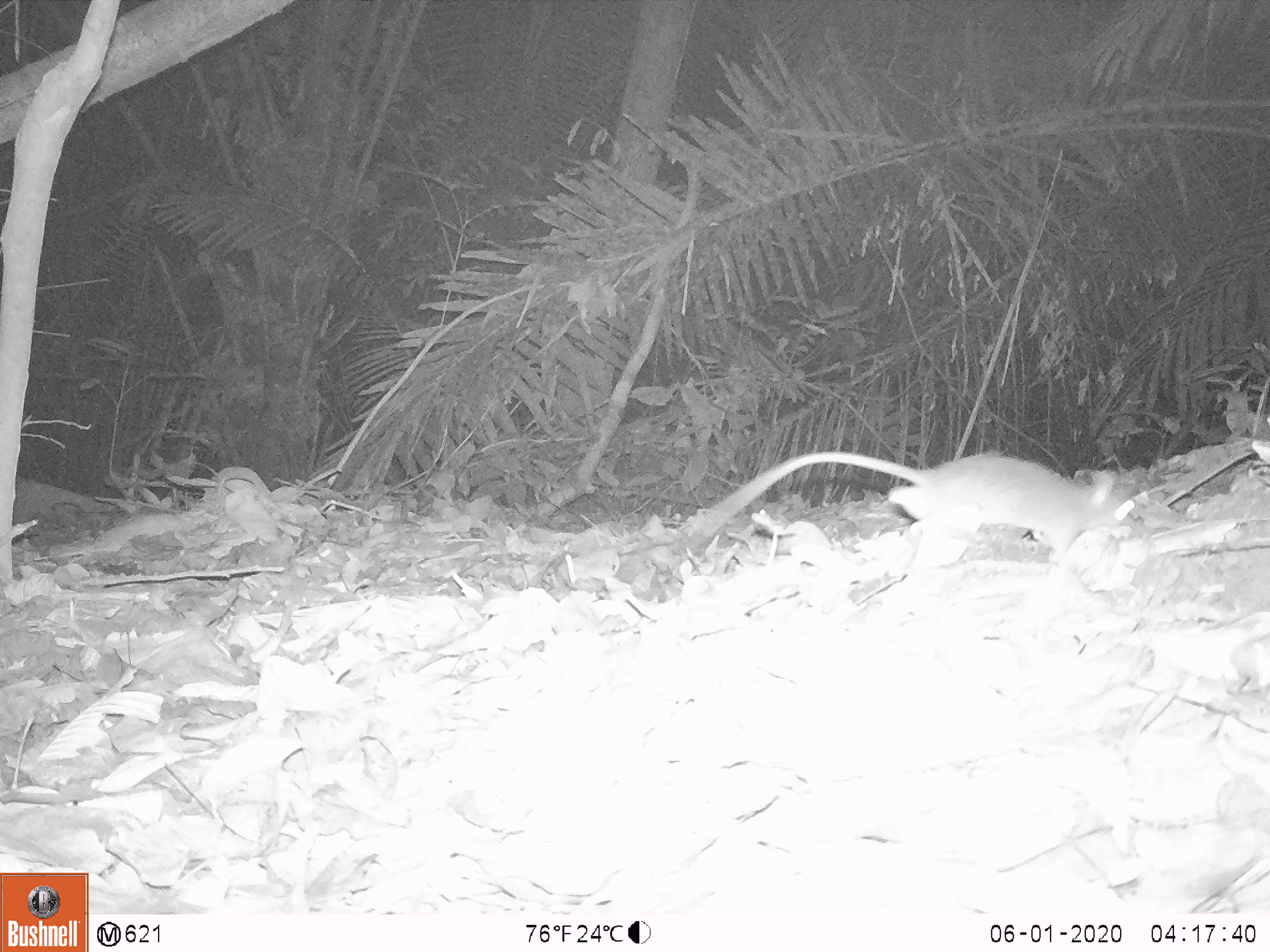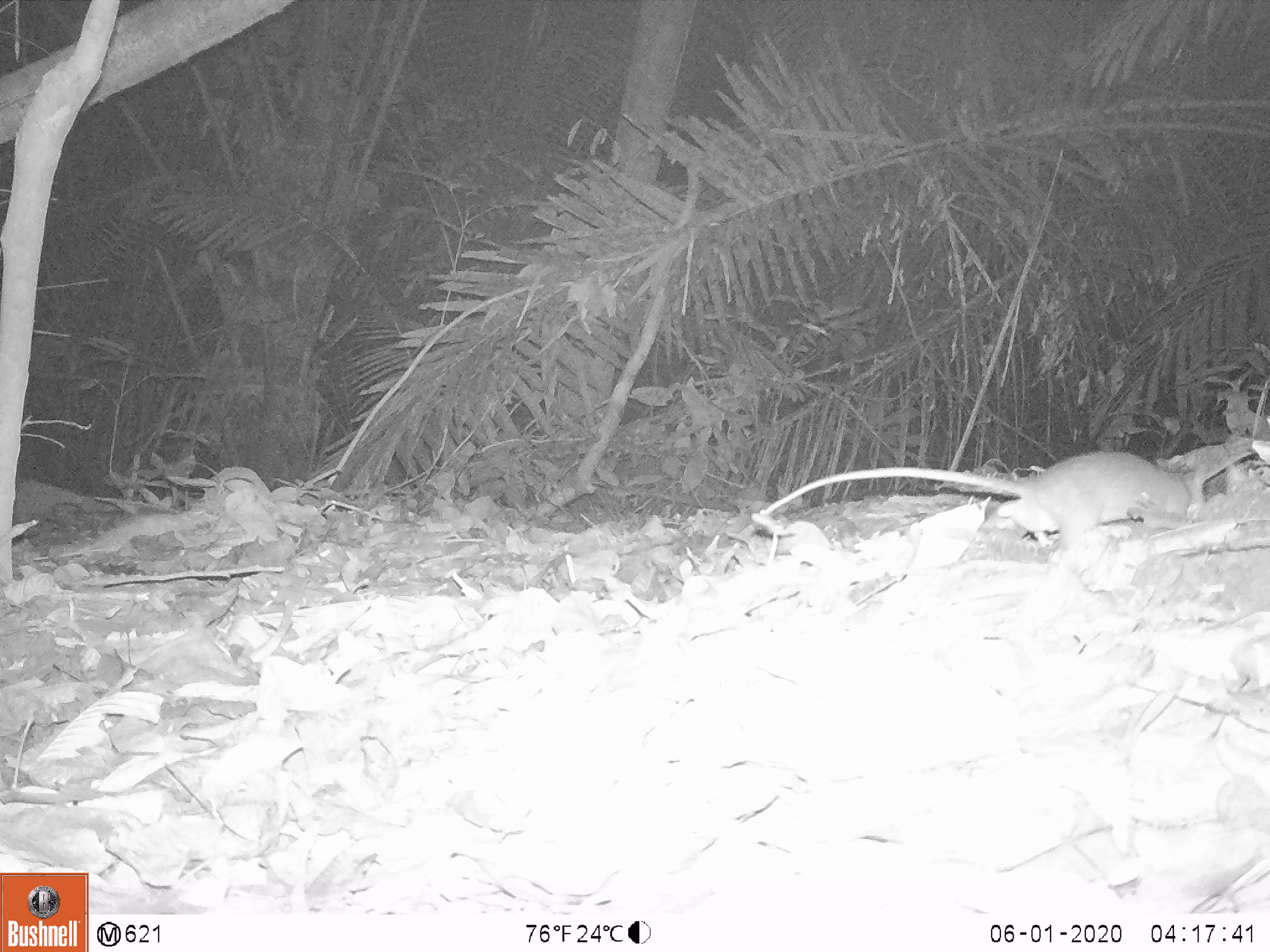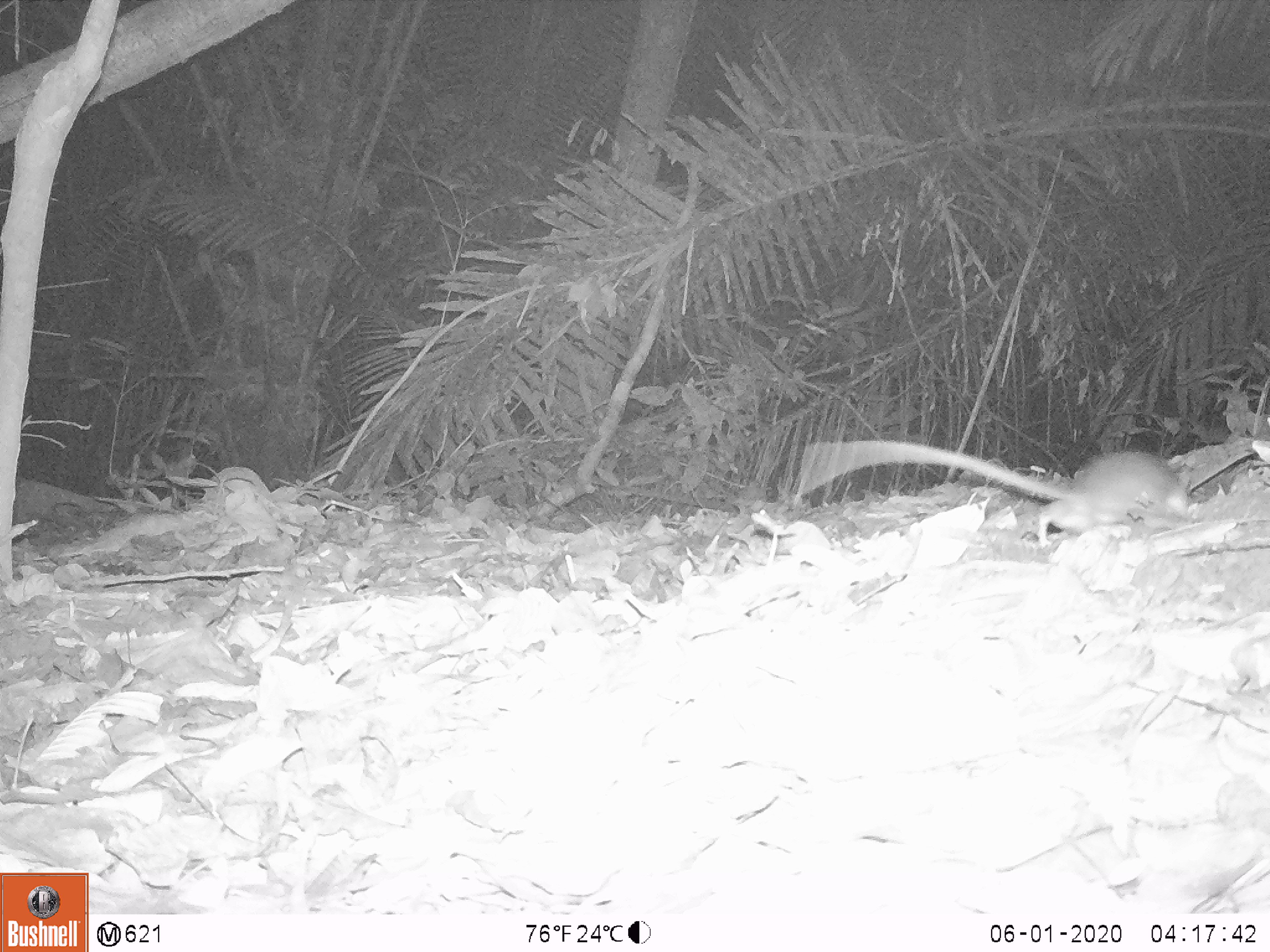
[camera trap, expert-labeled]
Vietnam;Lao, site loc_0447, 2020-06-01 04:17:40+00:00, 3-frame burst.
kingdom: Animalia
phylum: Chordata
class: Mammalia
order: Rodentia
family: Muridae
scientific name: Muridae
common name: old-world mice and rats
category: unidentified murid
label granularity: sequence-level